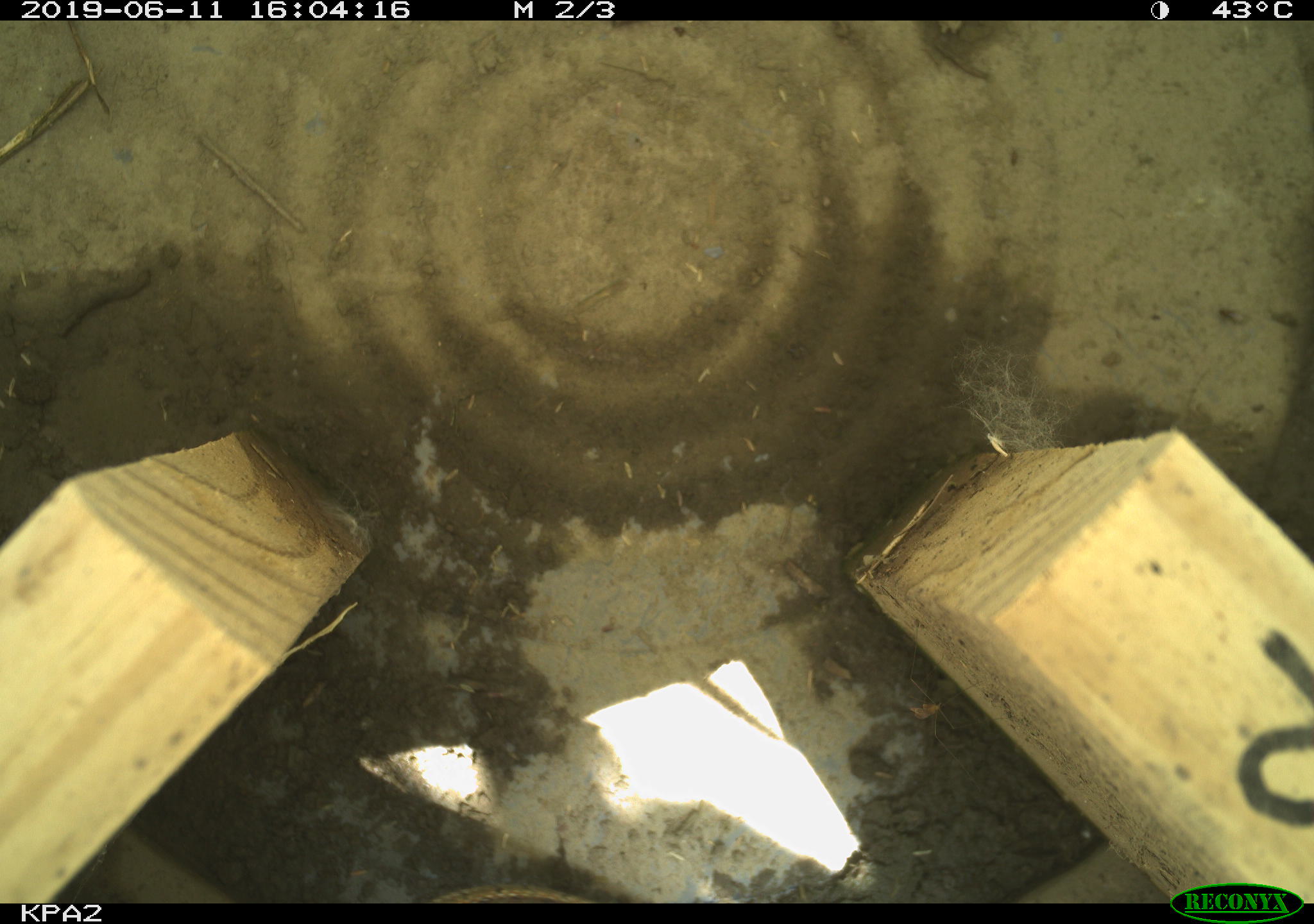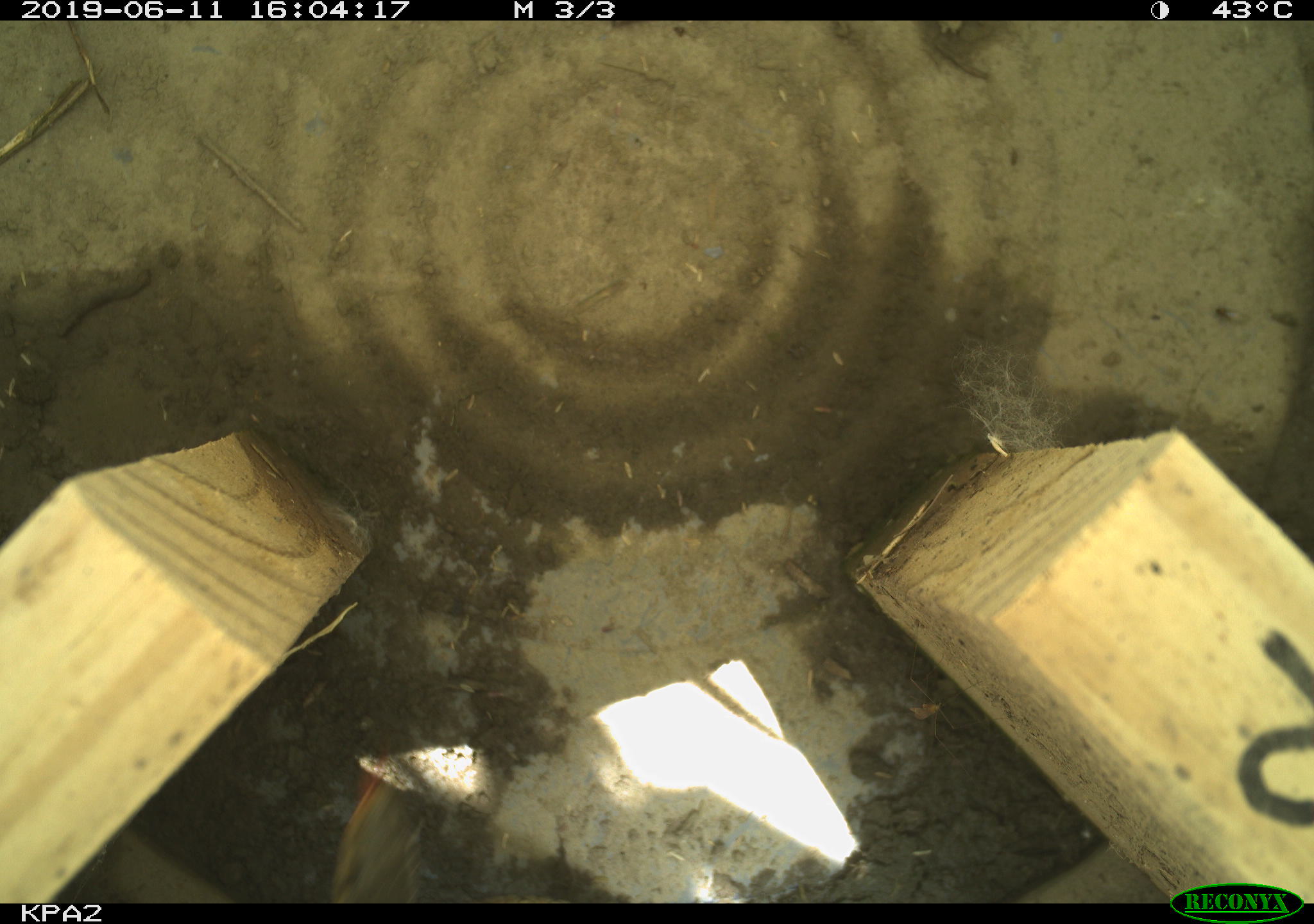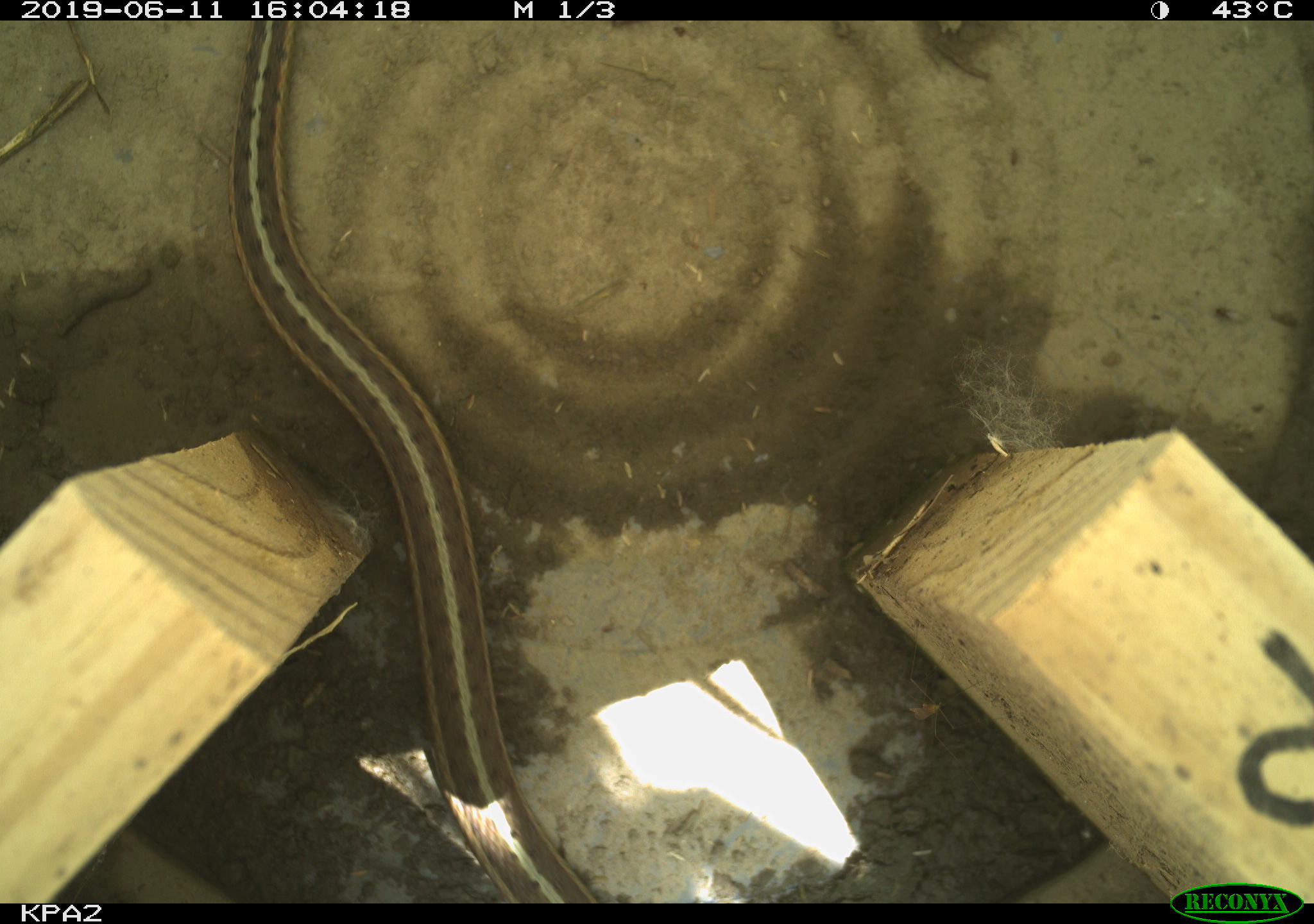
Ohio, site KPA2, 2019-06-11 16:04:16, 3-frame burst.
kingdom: Animalia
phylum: Chordata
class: Reptilia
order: Squamata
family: Colubridae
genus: Thamnophis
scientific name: Thamnophis sirtalis sirtalis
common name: eastern gartersnake